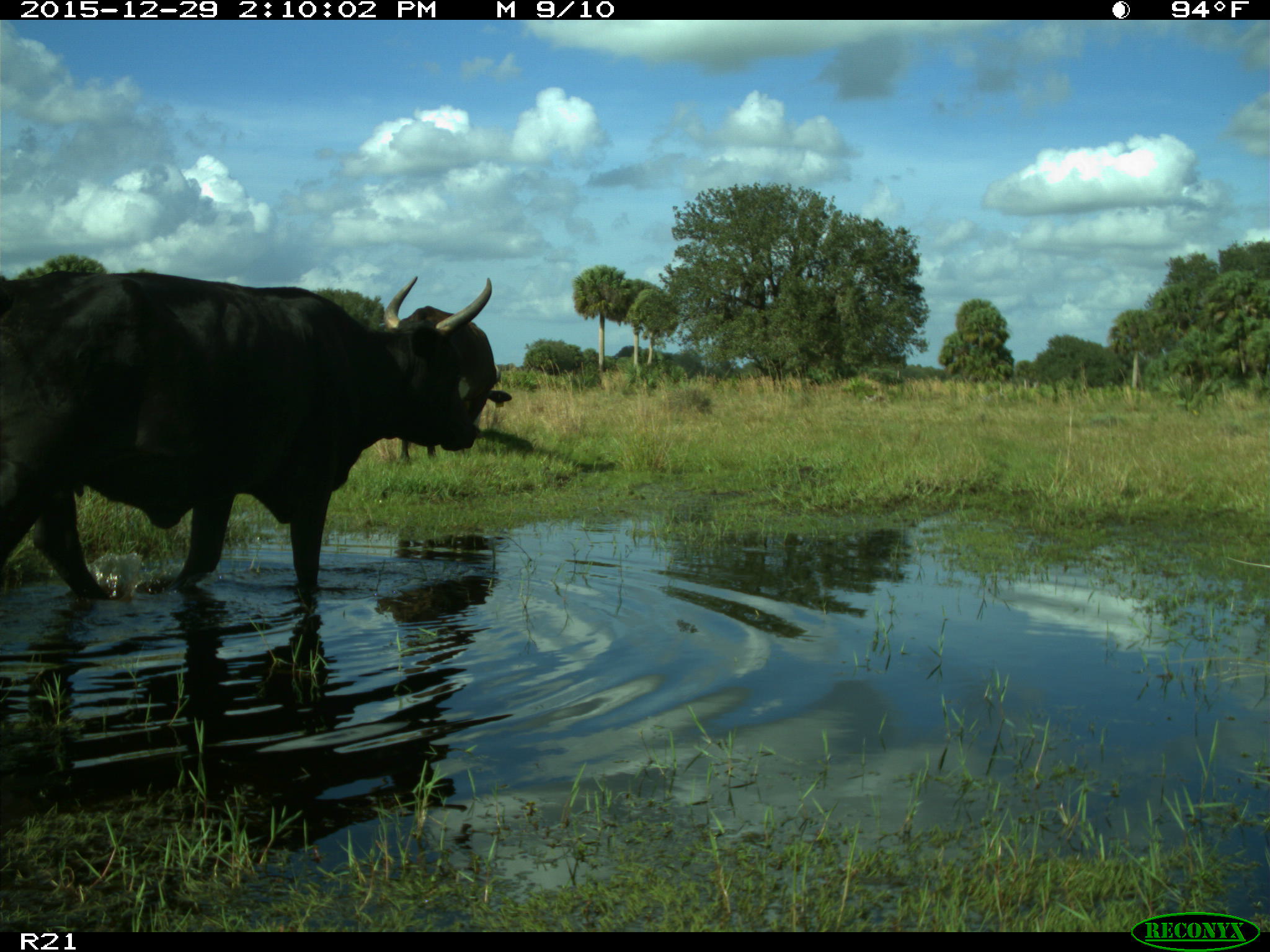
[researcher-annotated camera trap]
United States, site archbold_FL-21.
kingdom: Animalia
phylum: Chordata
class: Mammalia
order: Artiodactyla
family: Bovidae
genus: Bos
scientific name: Bos taurus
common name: domestic cow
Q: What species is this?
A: Bos taurus (domestic cow).